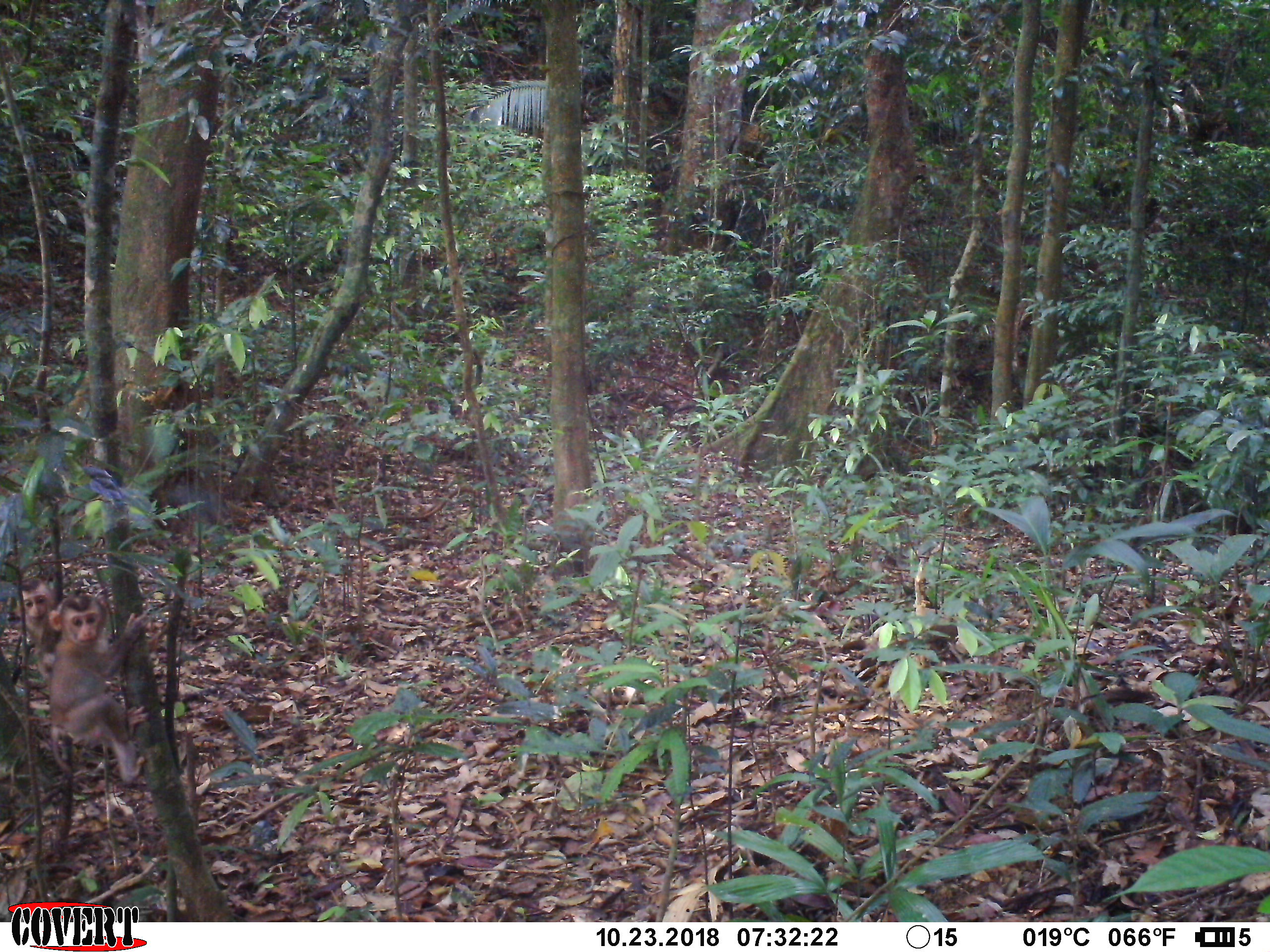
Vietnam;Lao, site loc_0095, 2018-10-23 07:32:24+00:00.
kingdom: Animalia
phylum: Chordata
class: Mammalia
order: Primates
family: Cercopithecidae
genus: Macaca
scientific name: Macaca nemestrina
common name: pig-tailed macaque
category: pig tailed macaque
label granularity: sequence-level